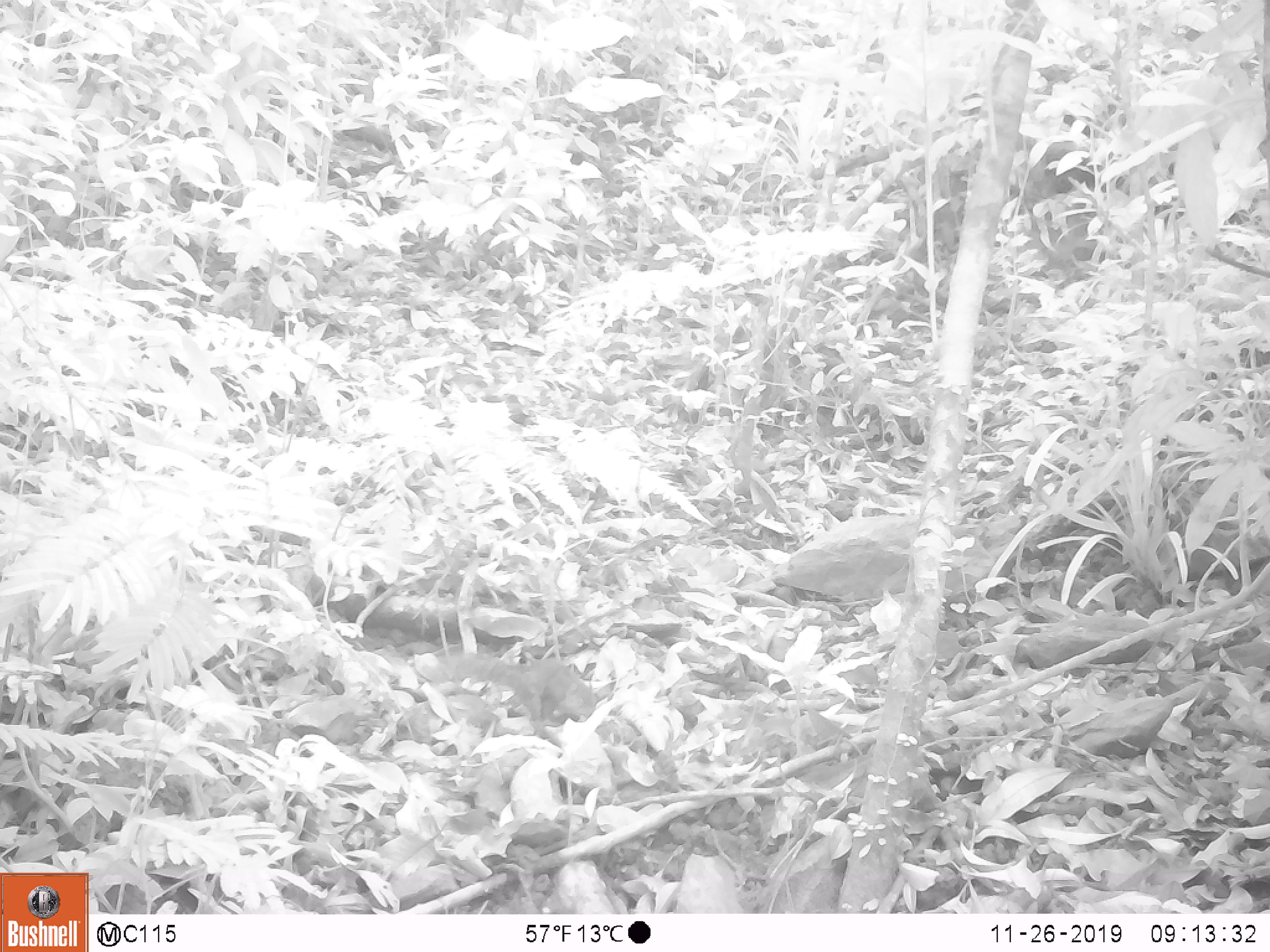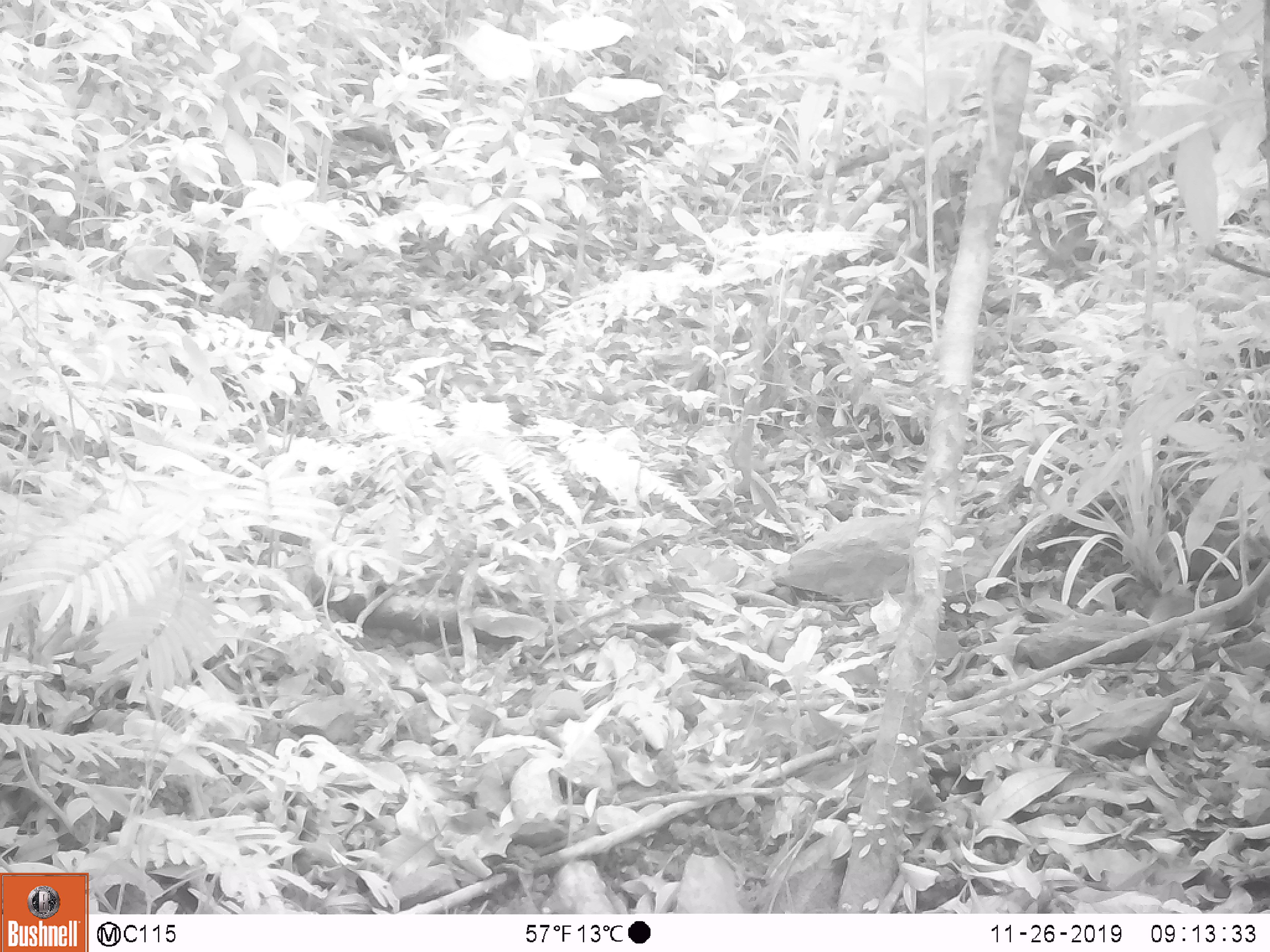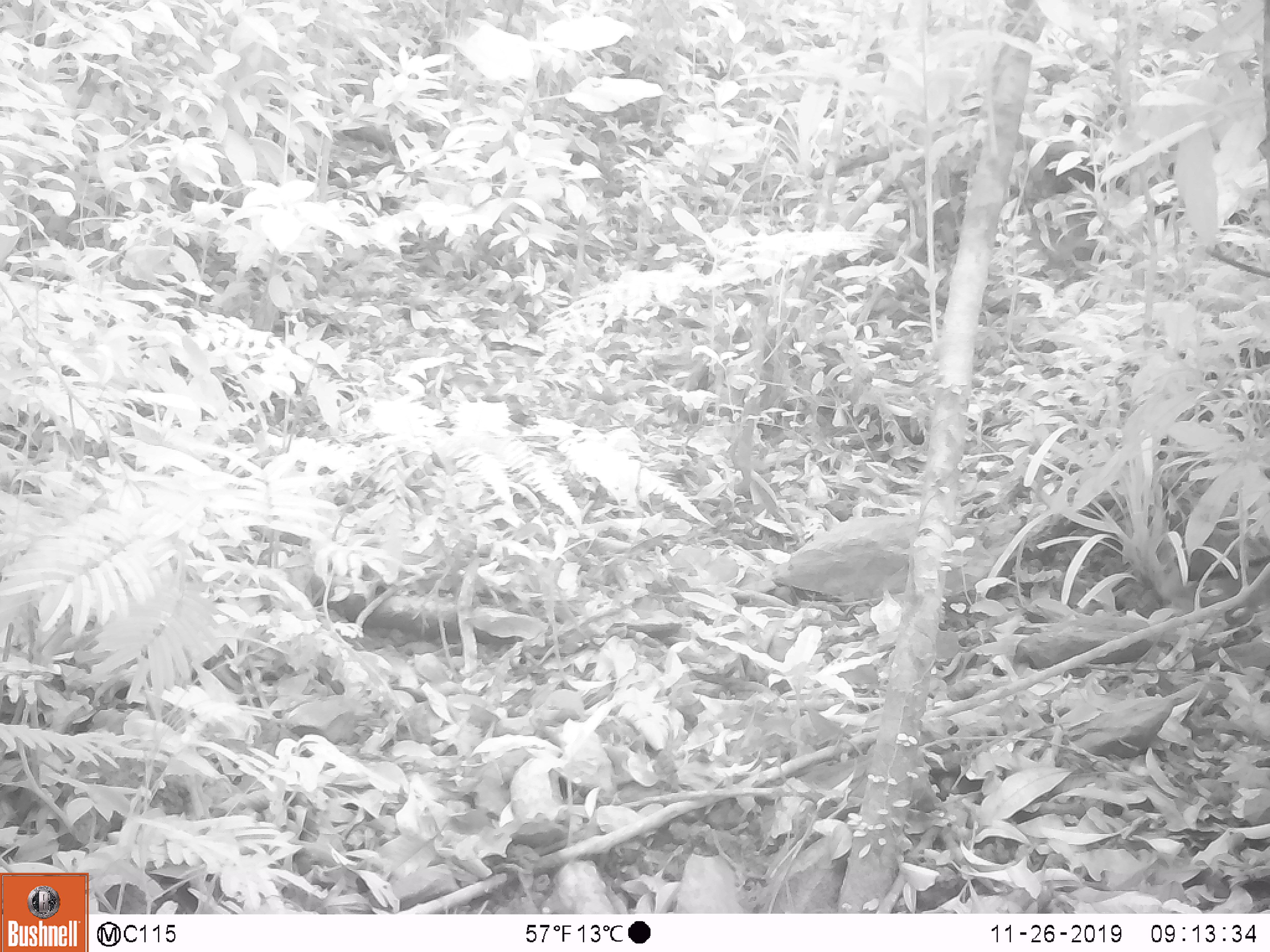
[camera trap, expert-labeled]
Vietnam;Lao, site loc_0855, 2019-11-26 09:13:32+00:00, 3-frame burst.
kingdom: Animalia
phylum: Chordata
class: Mammalia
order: Rodentia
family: Sciuridae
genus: Dremomys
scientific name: Dremomys rufigenis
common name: red-cheeked squirrel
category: red cheeked squirrel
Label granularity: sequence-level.